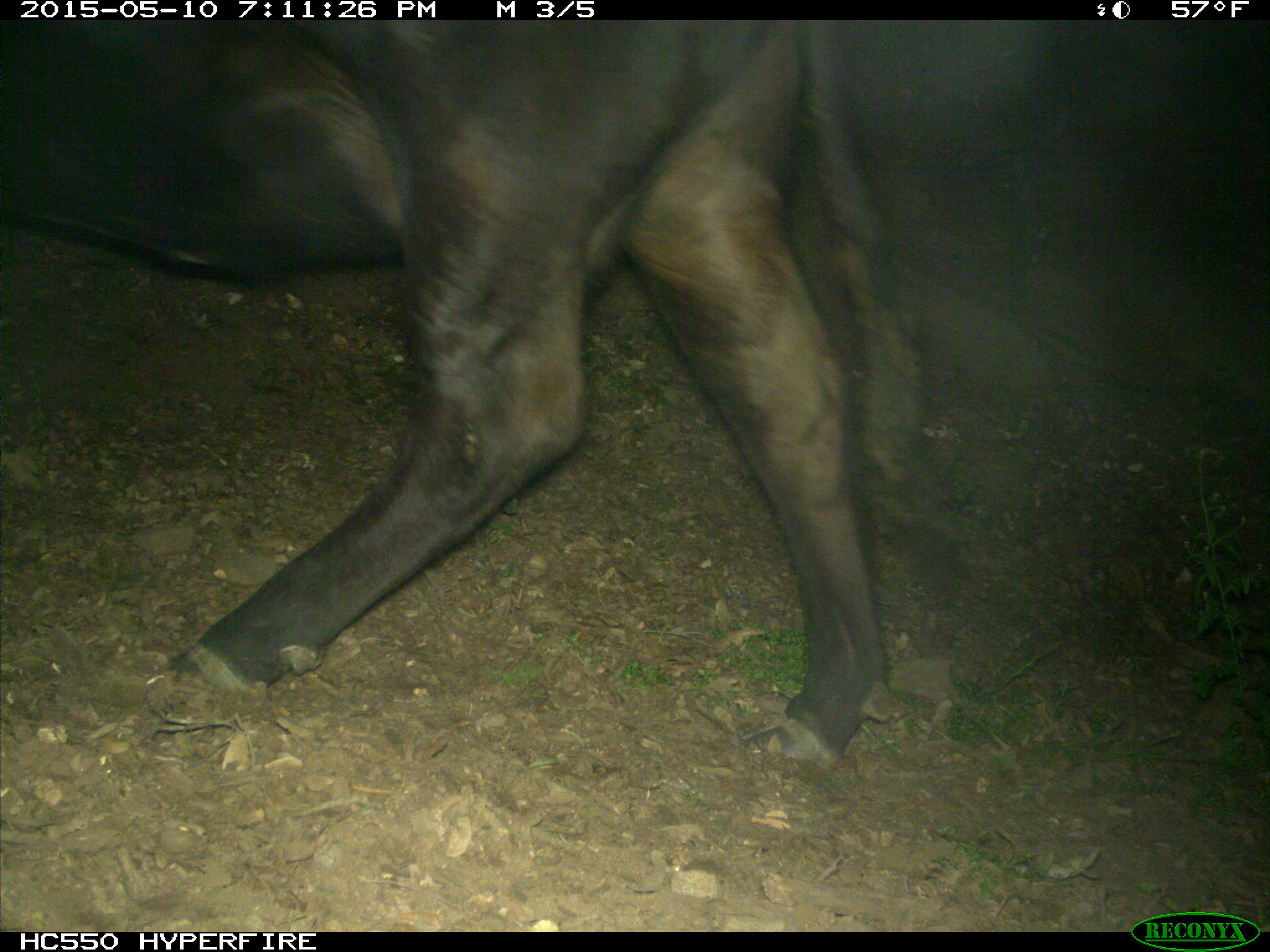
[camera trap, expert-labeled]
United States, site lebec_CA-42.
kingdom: Animalia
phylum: Chordata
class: Mammalia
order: Artiodactyla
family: Bovidae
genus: Bos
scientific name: Bos taurus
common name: domestic cow